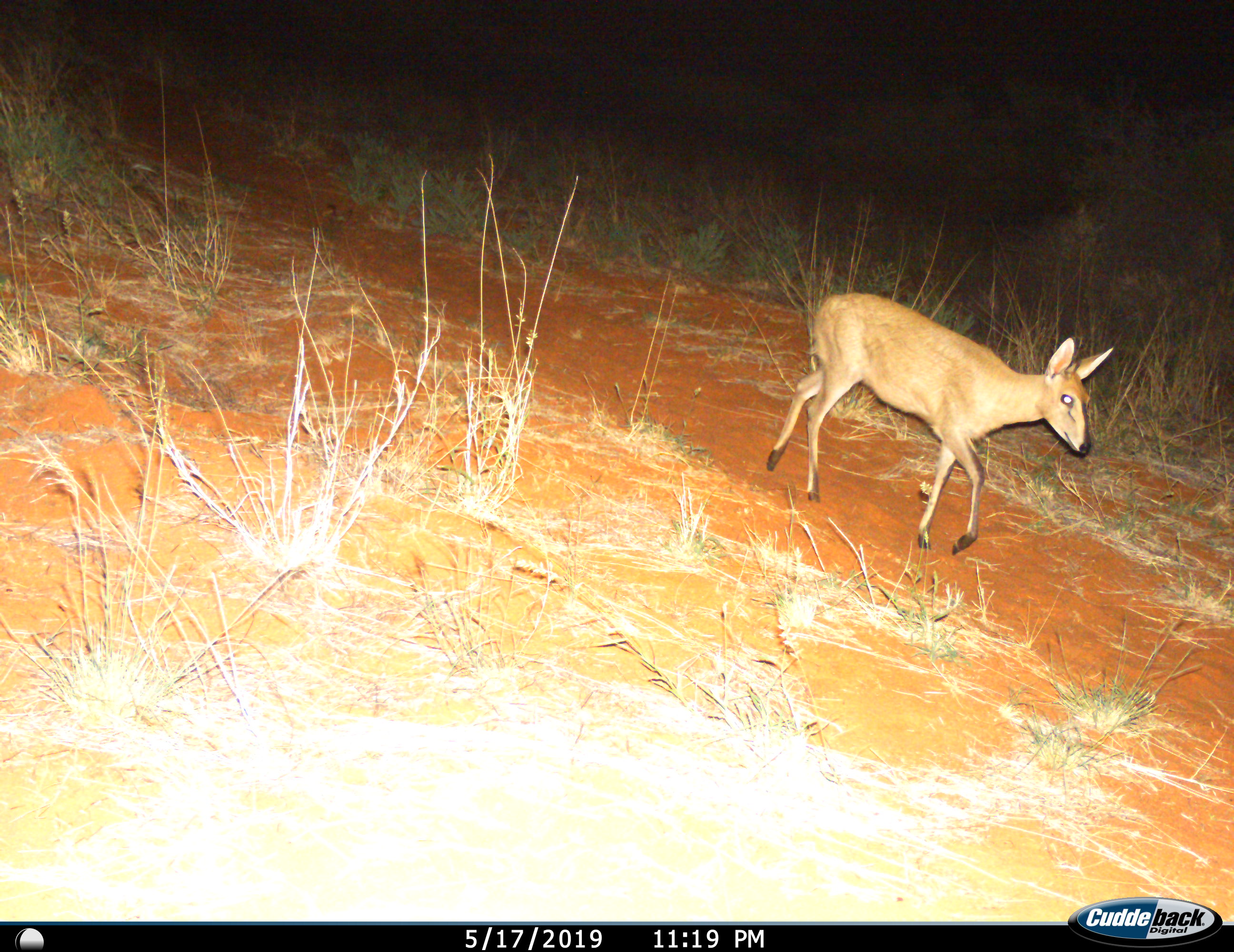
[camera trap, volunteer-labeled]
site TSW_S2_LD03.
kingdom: Animalia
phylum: Chordata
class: Mammalia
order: Artiodactyla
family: Bovidae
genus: Sylvicapra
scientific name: Sylvicapra grimmia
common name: common duiker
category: duikercommongrey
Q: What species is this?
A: Duikercommongrey (common duiker) (Sylvicapra grimmia).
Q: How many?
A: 1.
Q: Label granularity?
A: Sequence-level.